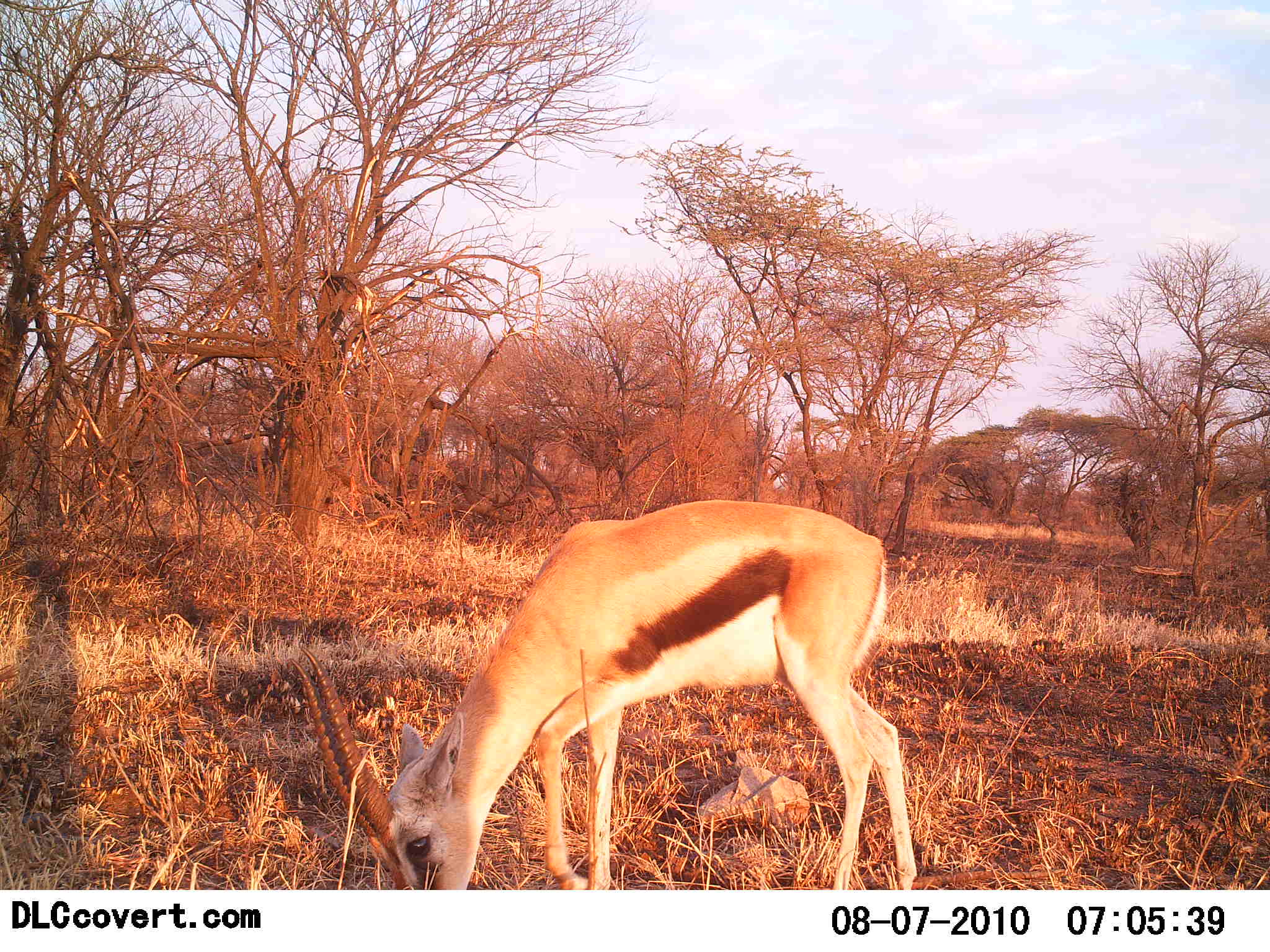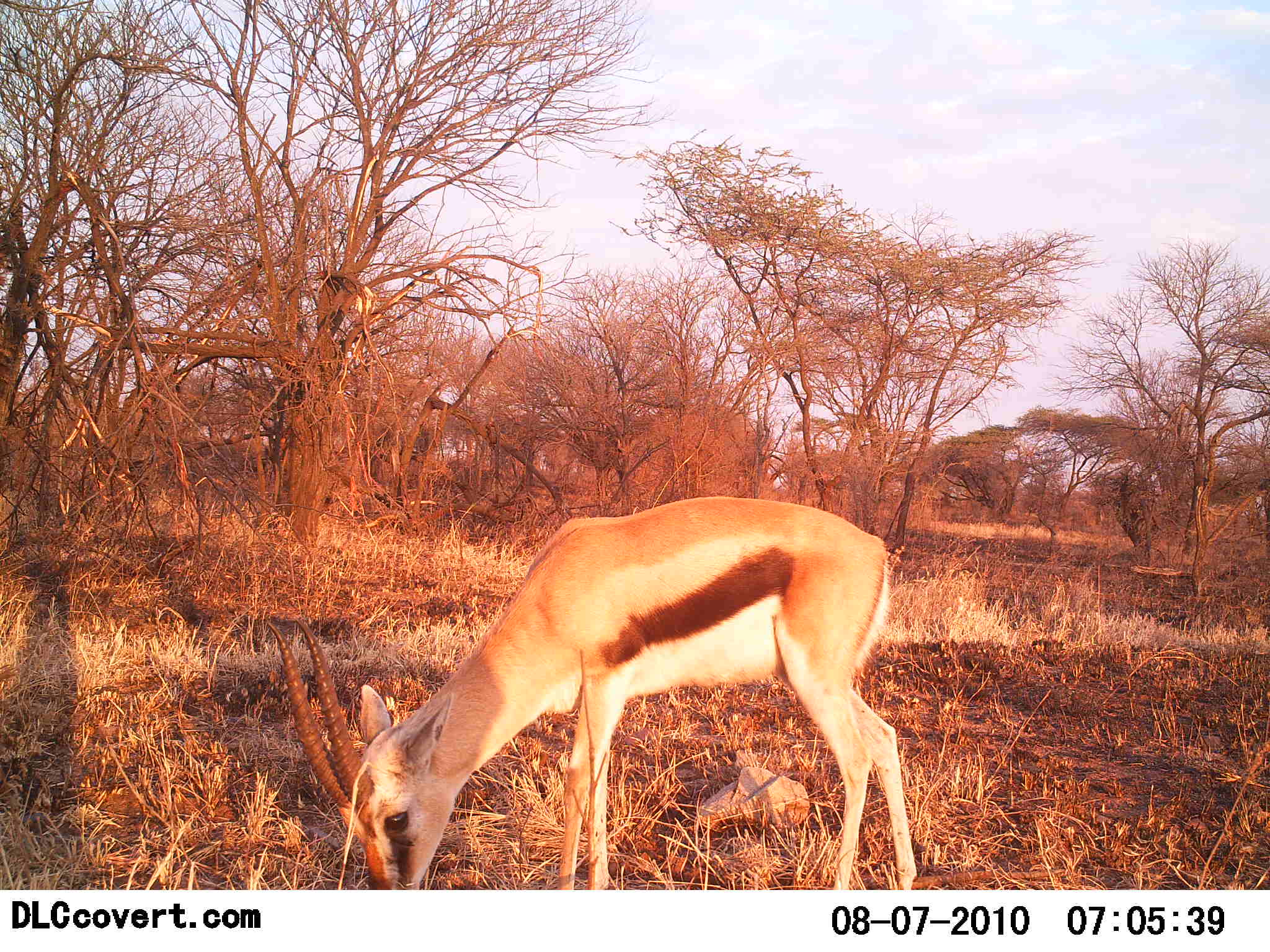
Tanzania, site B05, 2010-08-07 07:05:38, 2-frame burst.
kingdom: Animalia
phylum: Chordata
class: Mammalia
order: Artiodactyla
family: Bovidae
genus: Eudorcas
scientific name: Eudorcas thomsonii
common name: thomson's gazelle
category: gazellethomsons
Gazellethomsons (thomson's gazelle) (Eudorcas thomsonii), count 1. Behavior (volunteer vote fractions): standing 20%, resting 0%, moving 0%, interacting 0%. Young present (vote fraction): 0%. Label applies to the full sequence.